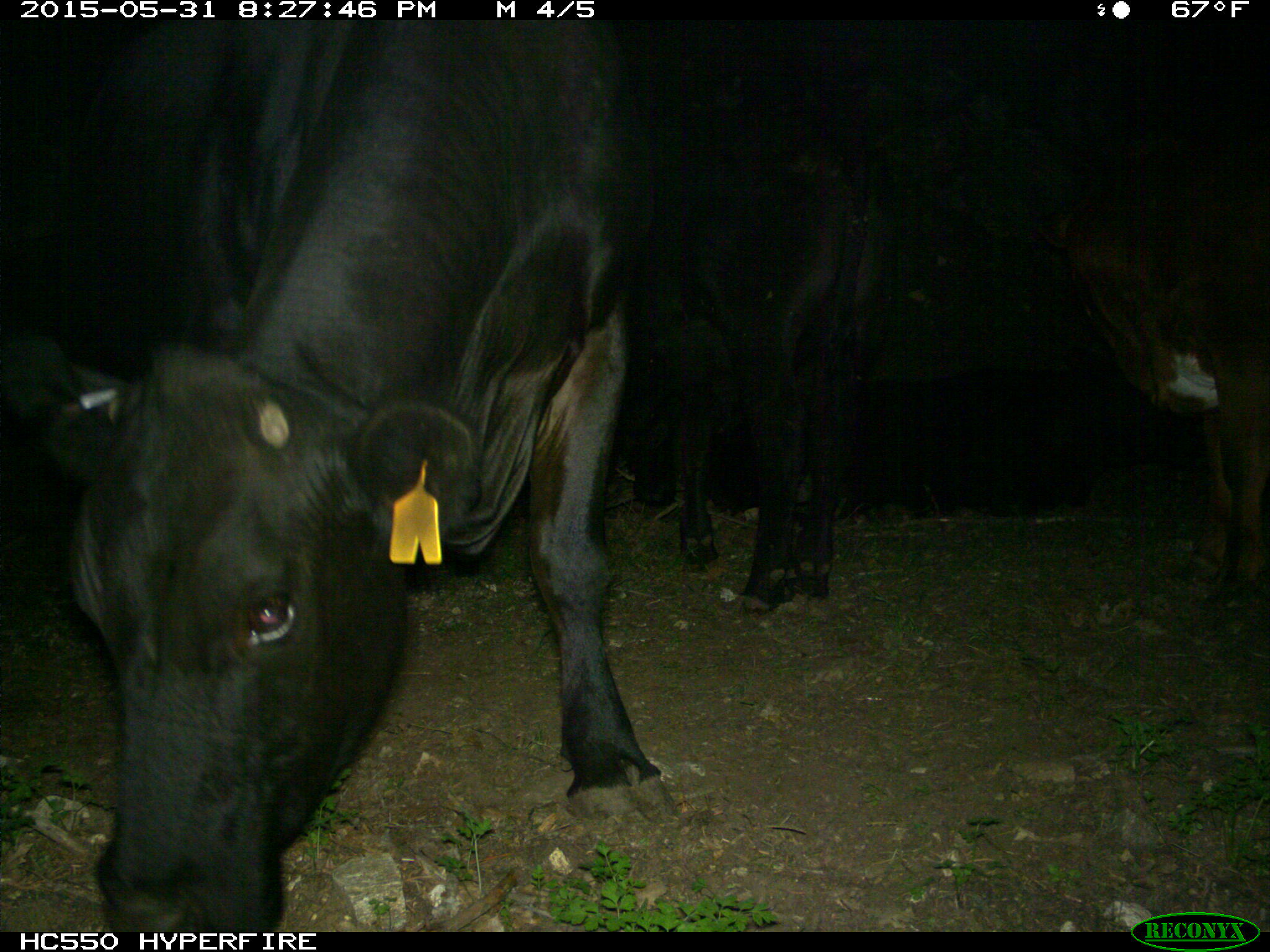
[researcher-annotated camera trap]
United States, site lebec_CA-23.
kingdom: Animalia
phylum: Chordata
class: Mammalia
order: Artiodactyla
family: Bovidae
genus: Bos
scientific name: Bos taurus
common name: domestic cow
Bos taurus (domestic cow).